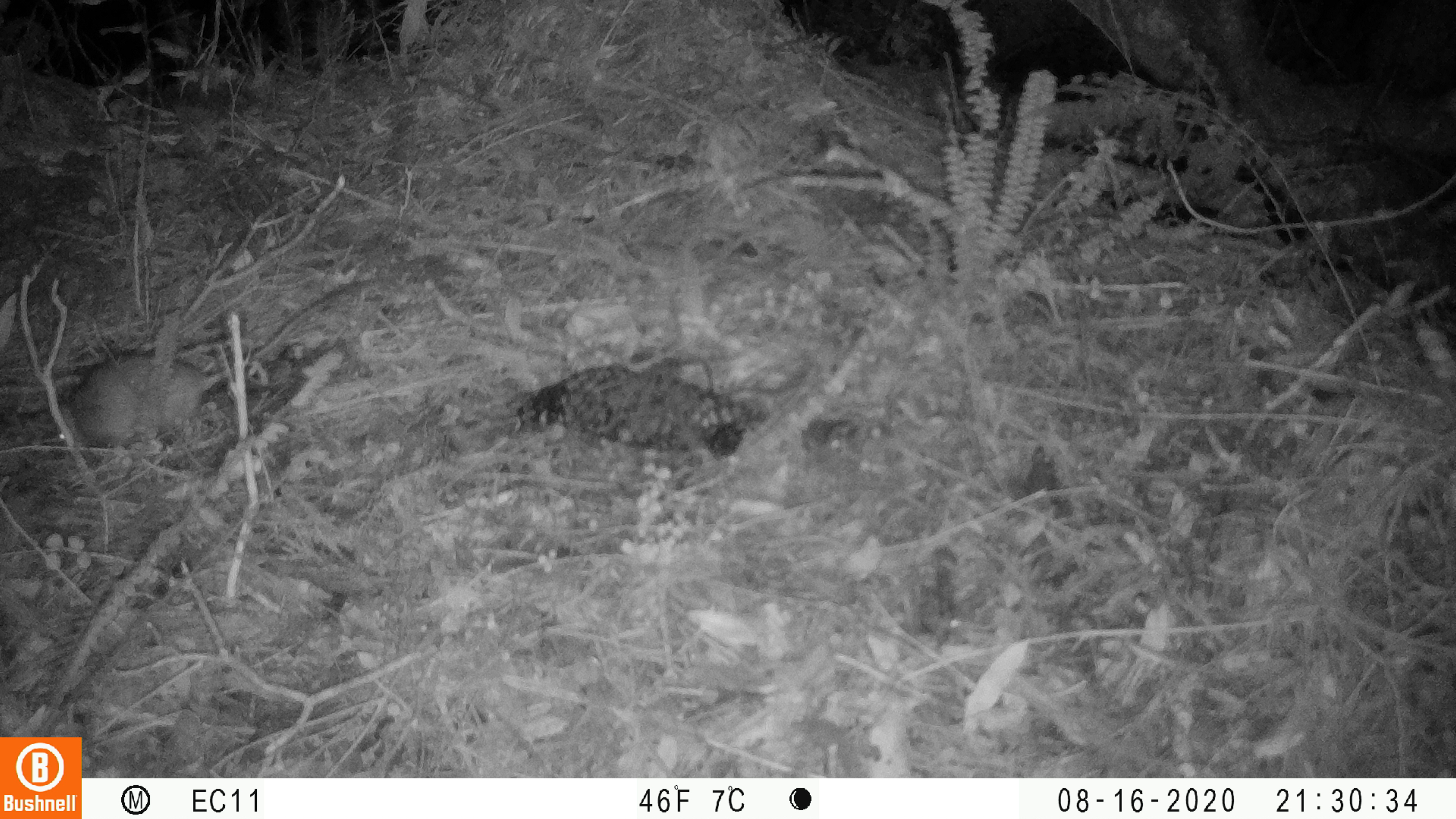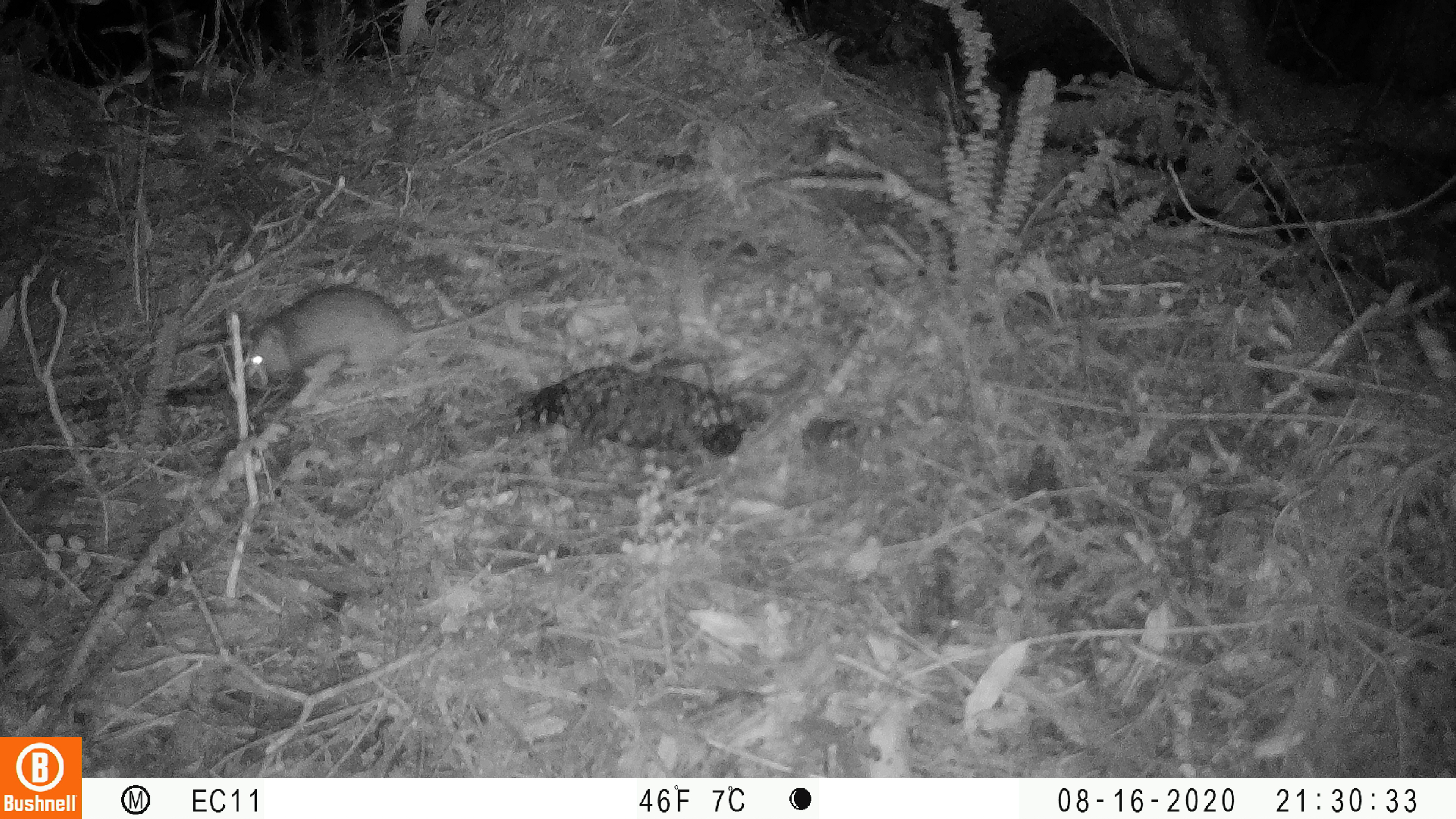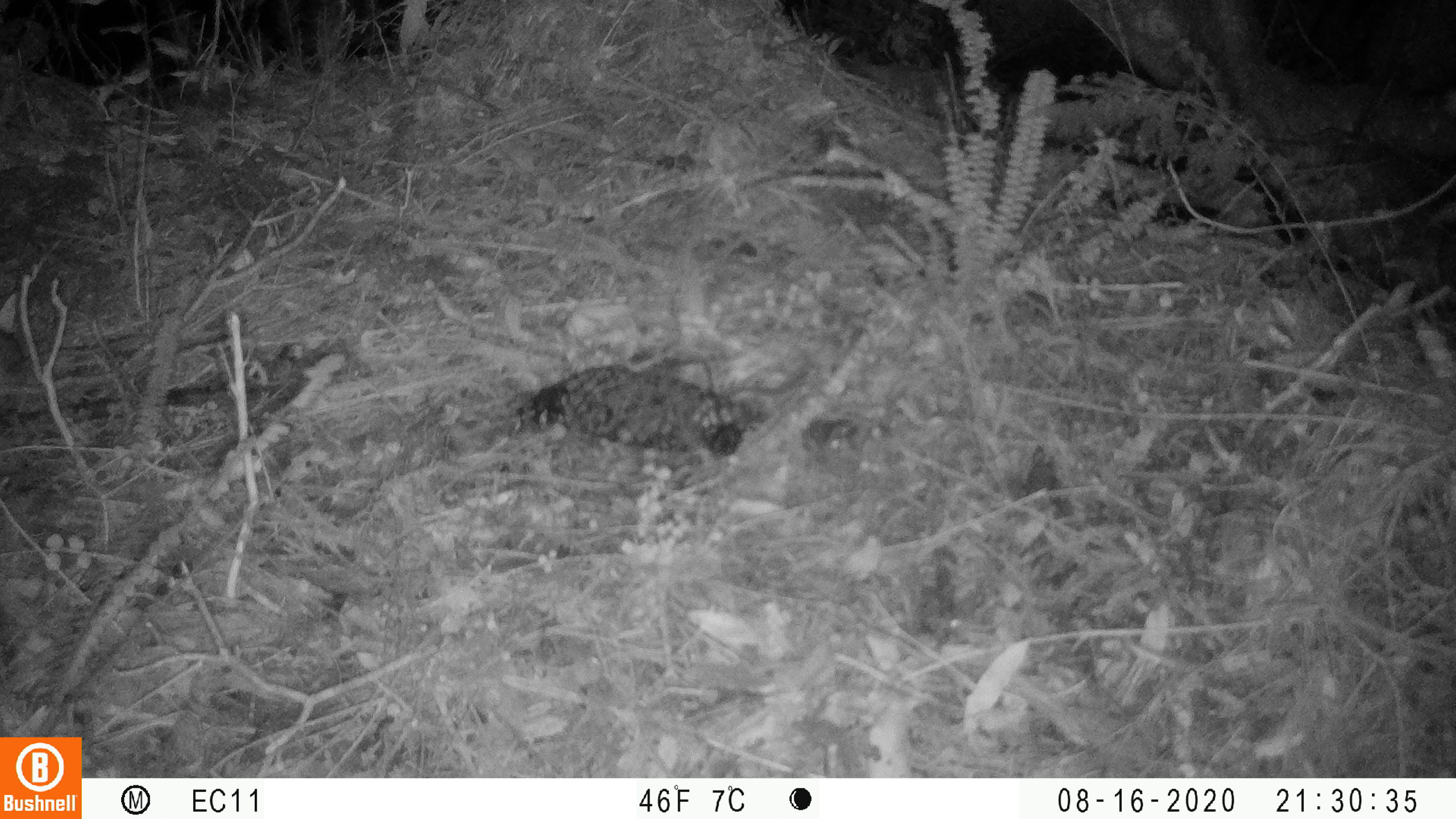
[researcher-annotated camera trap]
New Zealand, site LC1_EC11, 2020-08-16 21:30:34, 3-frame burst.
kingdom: Animalia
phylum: Chordata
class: Mammalia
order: Rodentia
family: Muridae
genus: Rattus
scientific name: Rattus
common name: rat